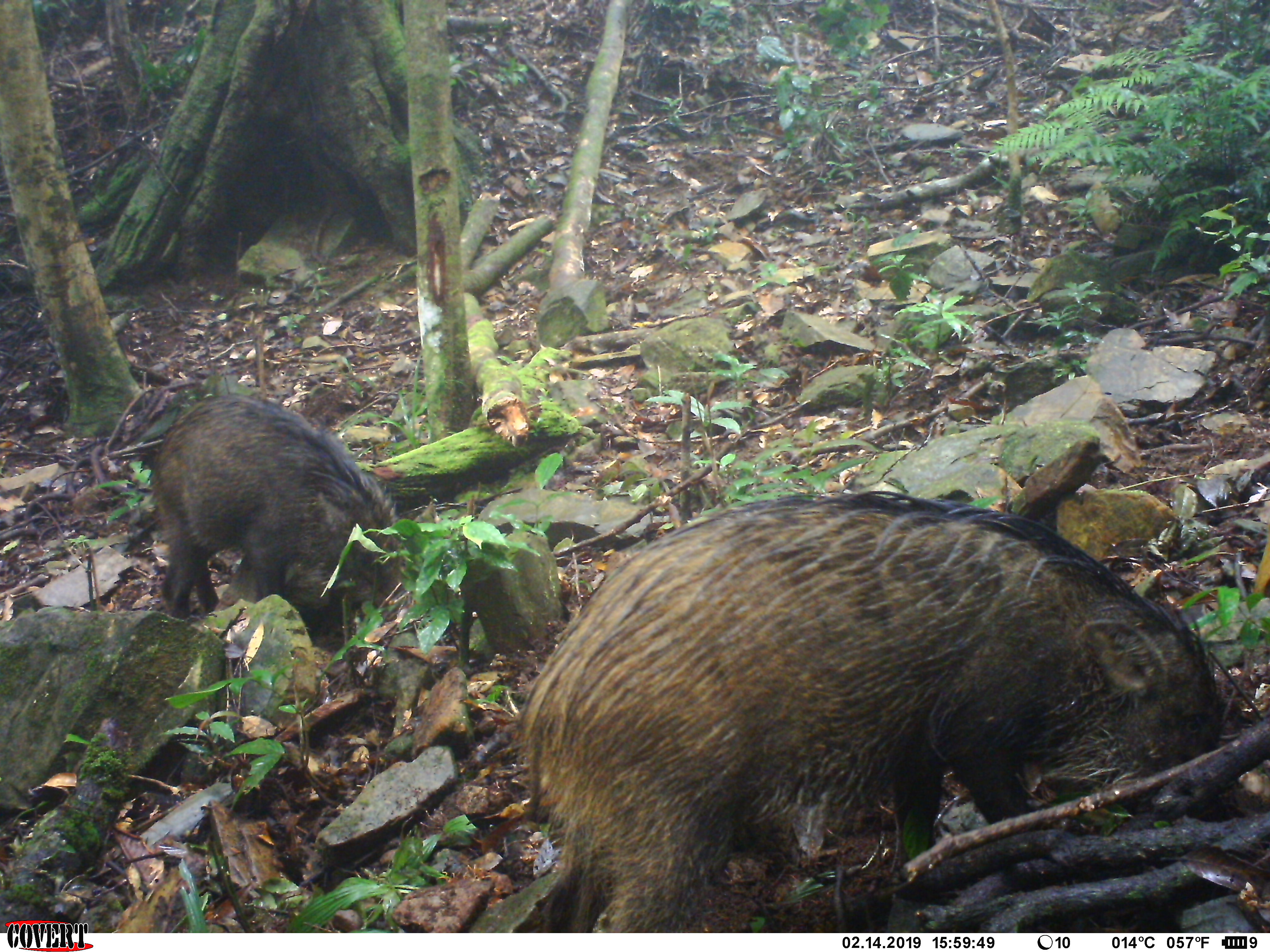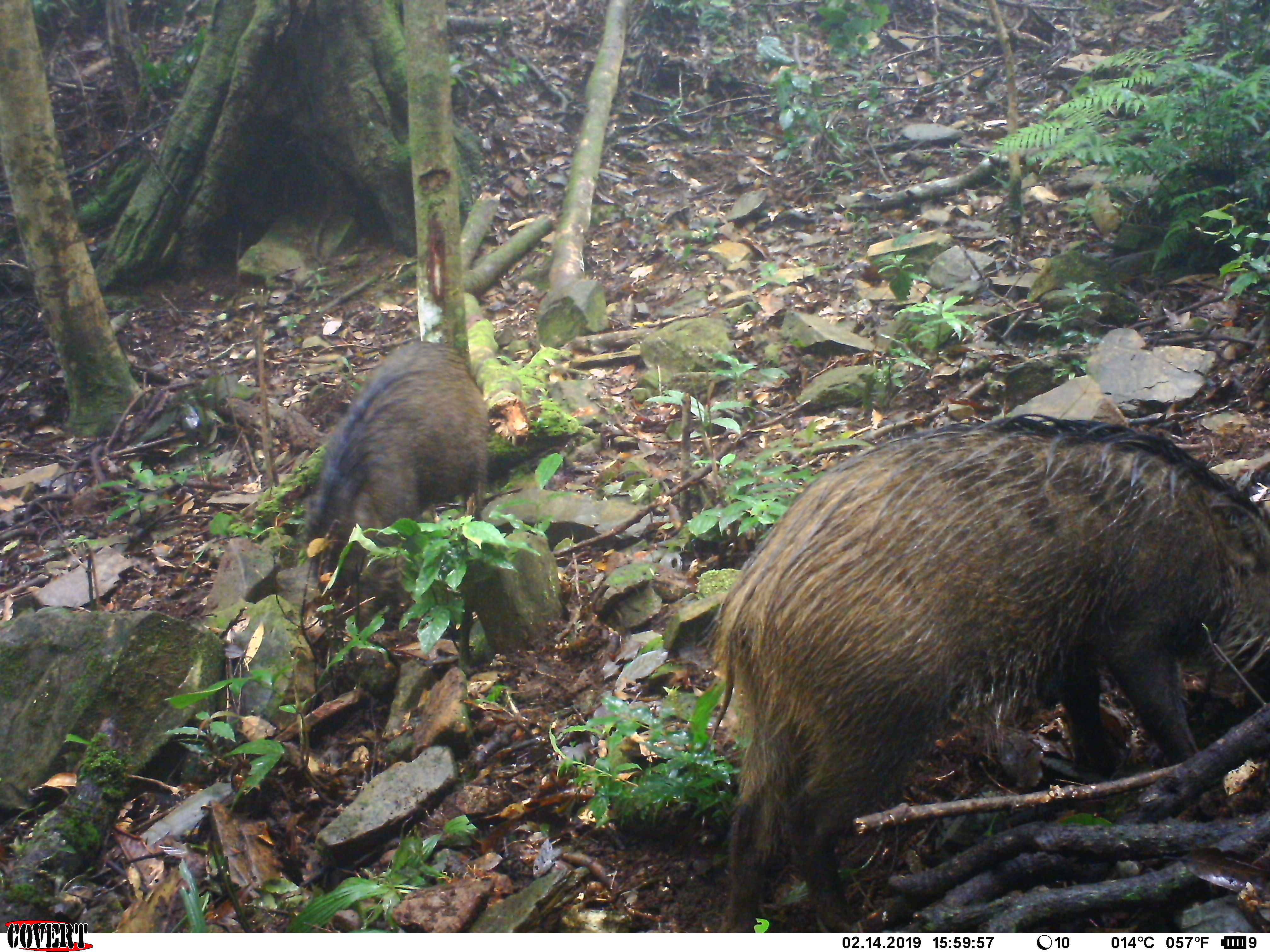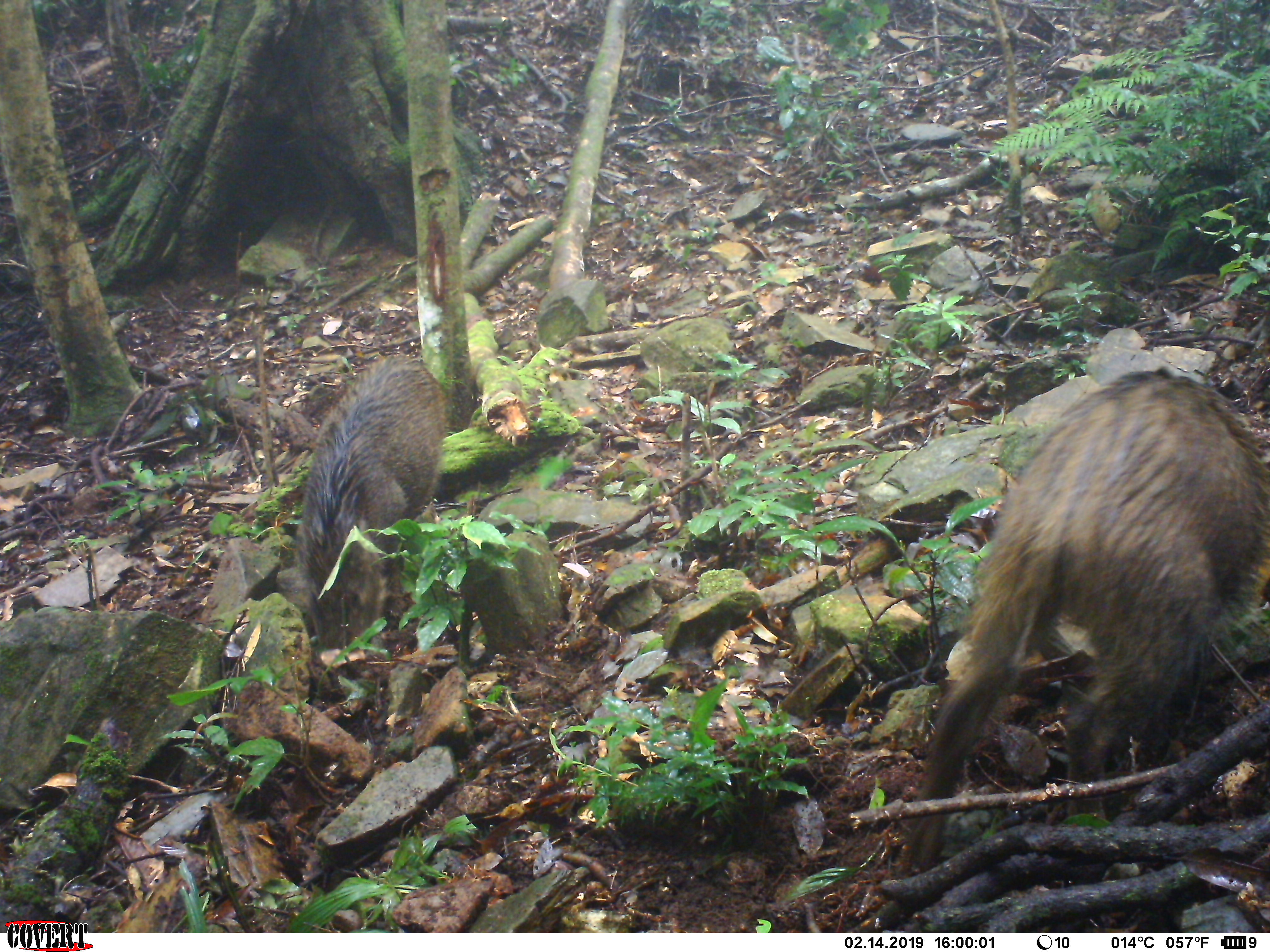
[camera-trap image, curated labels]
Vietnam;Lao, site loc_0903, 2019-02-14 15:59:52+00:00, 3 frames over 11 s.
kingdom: Animalia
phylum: Chordata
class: Mammalia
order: Artiodactyla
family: Suidae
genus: Sus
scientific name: Sus scrofa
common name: eurasian wild pig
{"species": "eurasian wild pig (Sus scrofa)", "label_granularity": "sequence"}